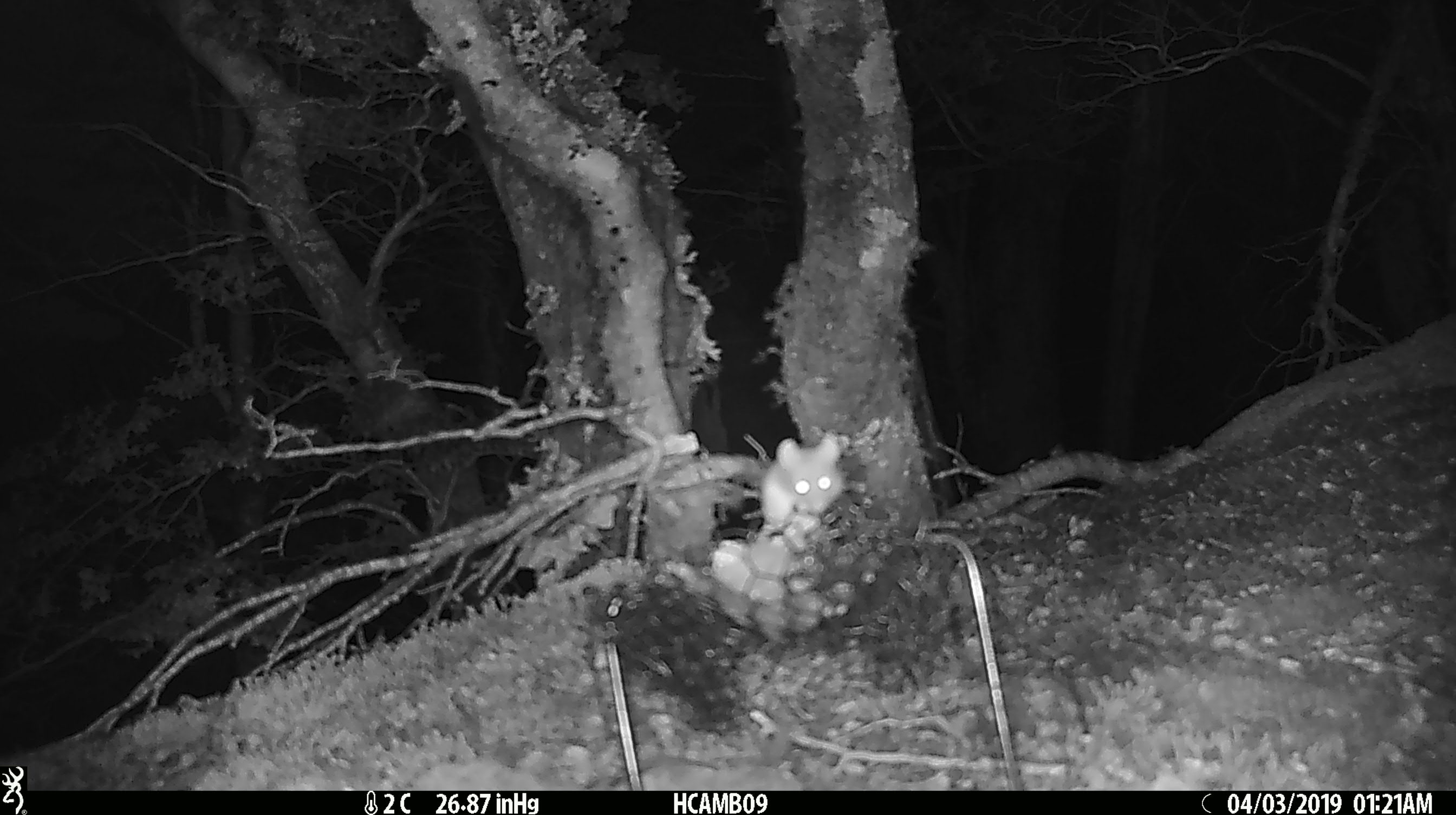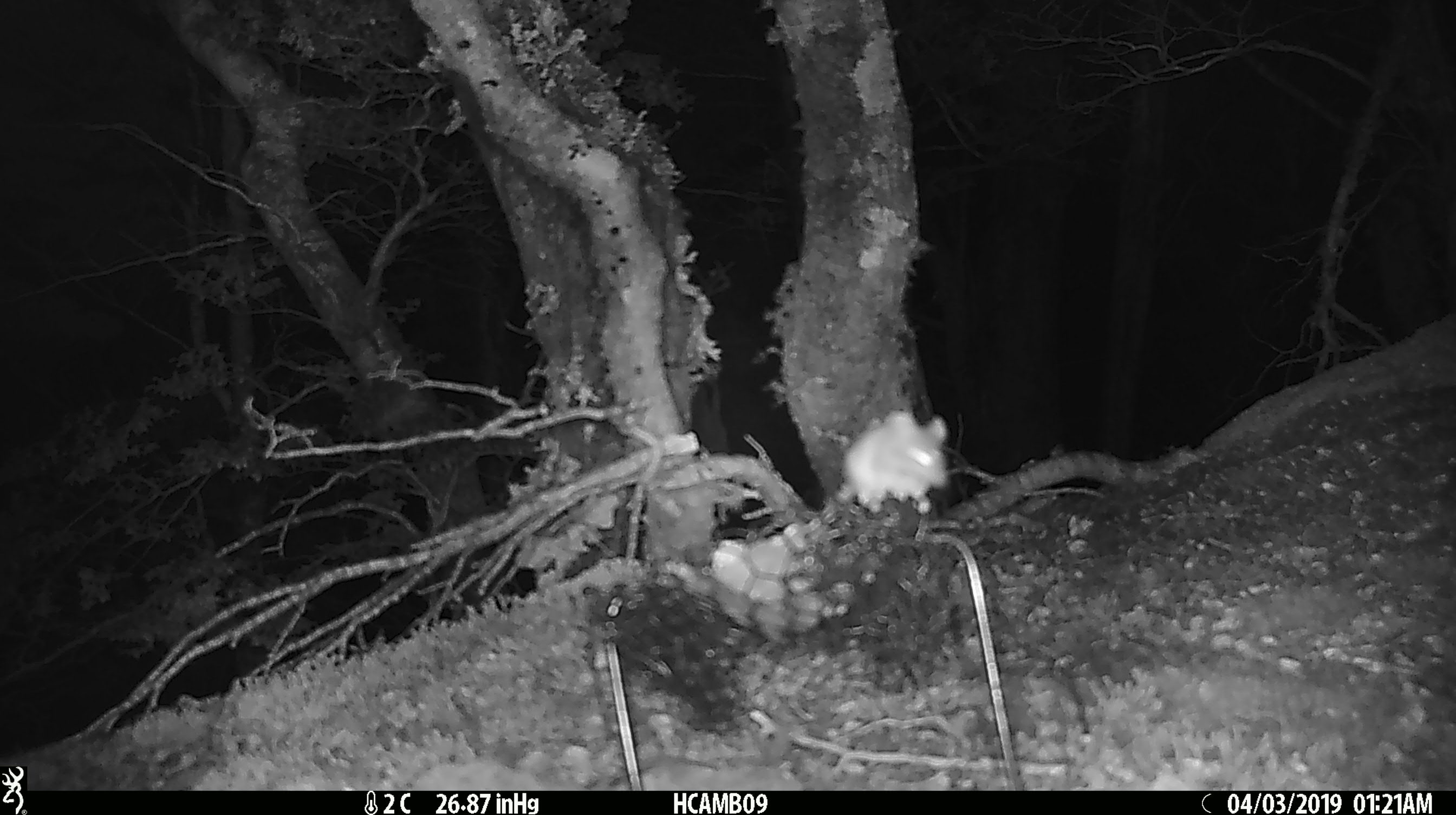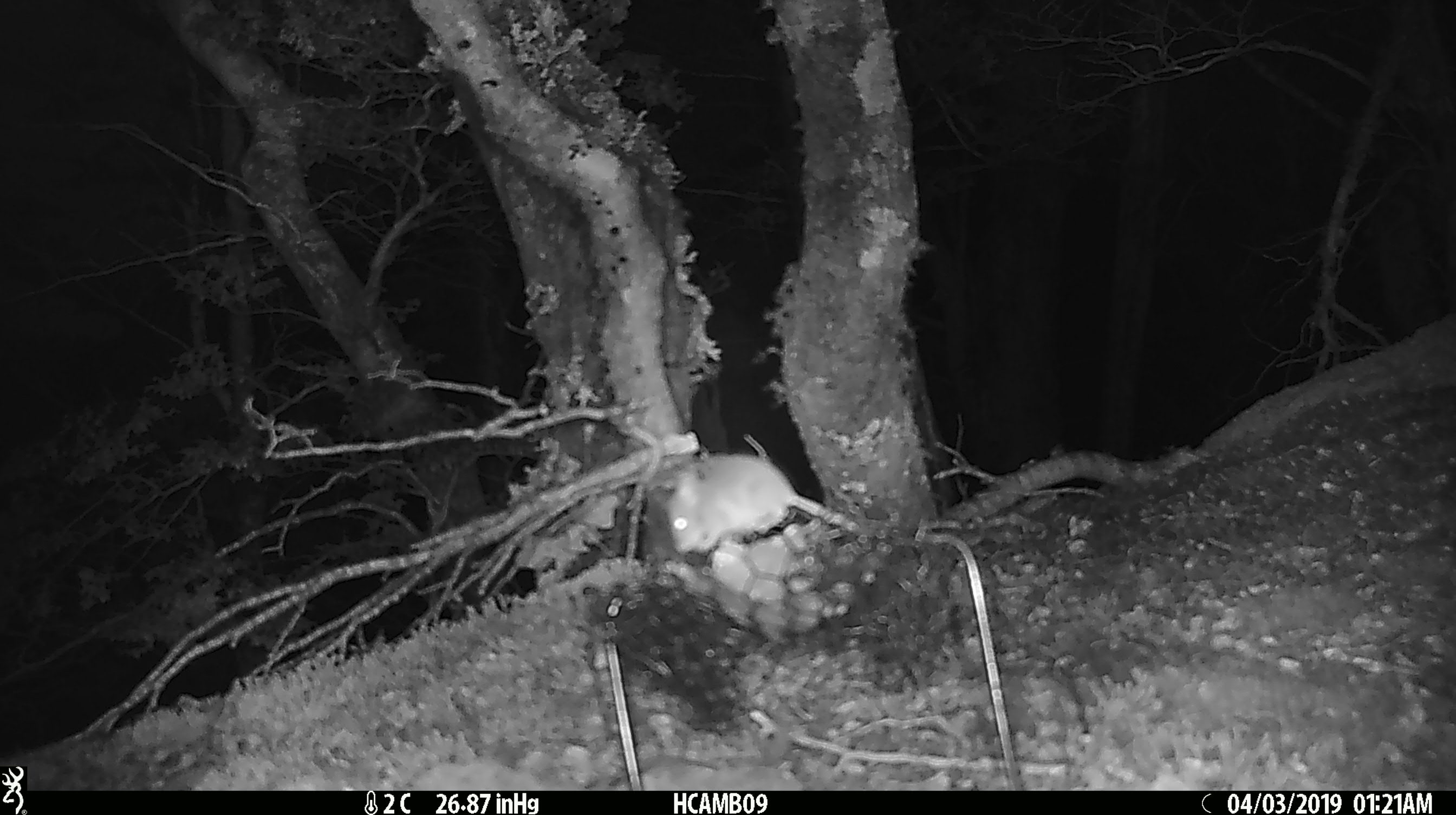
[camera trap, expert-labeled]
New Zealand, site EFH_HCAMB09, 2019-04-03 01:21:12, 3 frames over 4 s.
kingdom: Animalia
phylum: Chordata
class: Mammalia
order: Rodentia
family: Muridae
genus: Mus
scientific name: Mus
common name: mouse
Mouse (Mus).